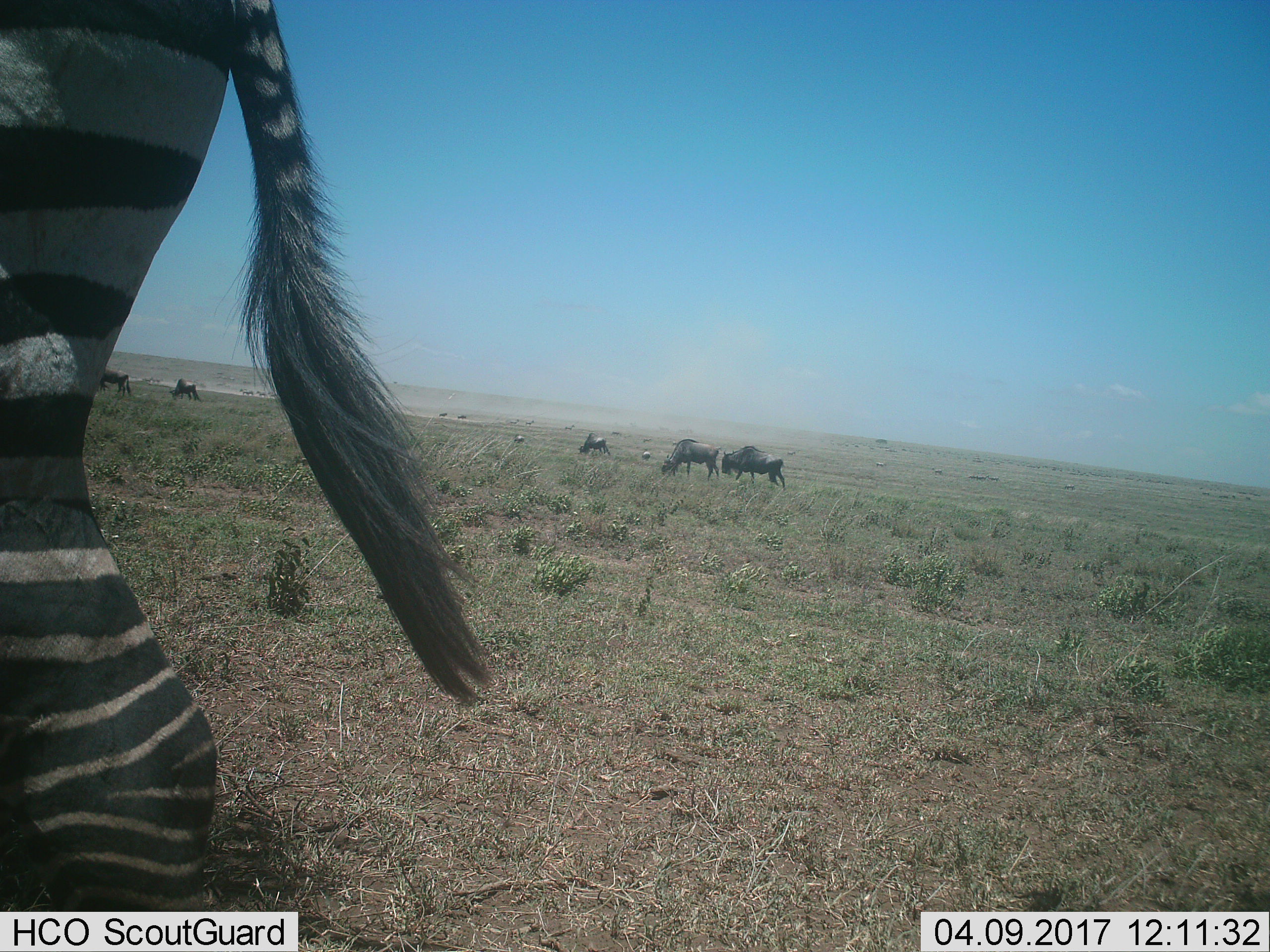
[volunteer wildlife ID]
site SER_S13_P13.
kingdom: Animalia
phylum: Chordata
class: Mammalia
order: Artiodactyla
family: Bovidae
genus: Connochaetes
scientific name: Connochaetes taurinus taurinus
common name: blue wildebeest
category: wildebeestblue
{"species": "wildebeestblue (blue wildebeest) (Connochaetes taurinus taurinus)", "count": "5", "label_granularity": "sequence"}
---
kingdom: Animalia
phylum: Chordata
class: Mammalia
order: Perissodactyla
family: Equidae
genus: Equus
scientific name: Equus quagga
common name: plains zebra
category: zebraplains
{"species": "zebraplains (plains zebra) (Equus quagga)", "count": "1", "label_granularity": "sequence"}